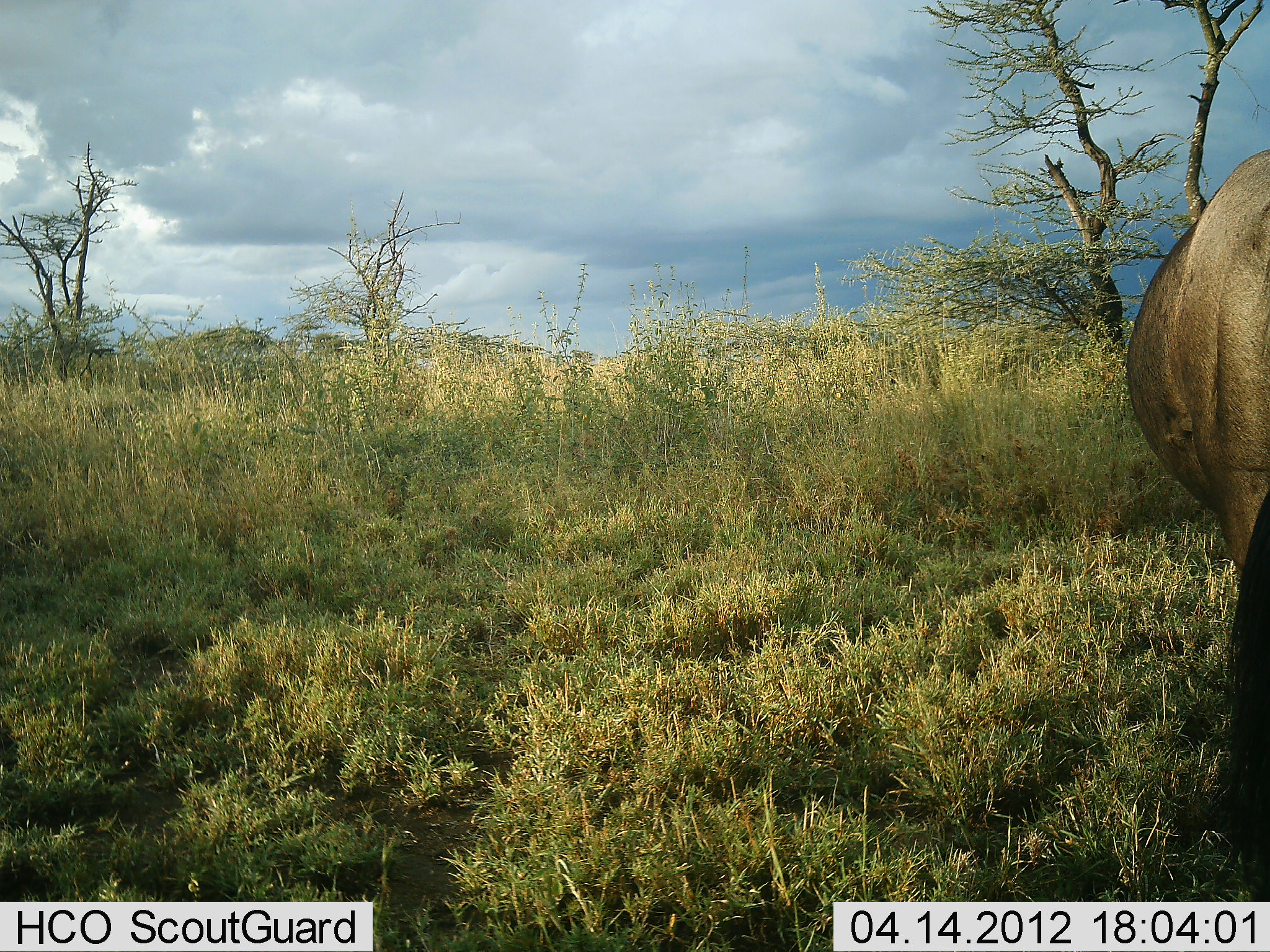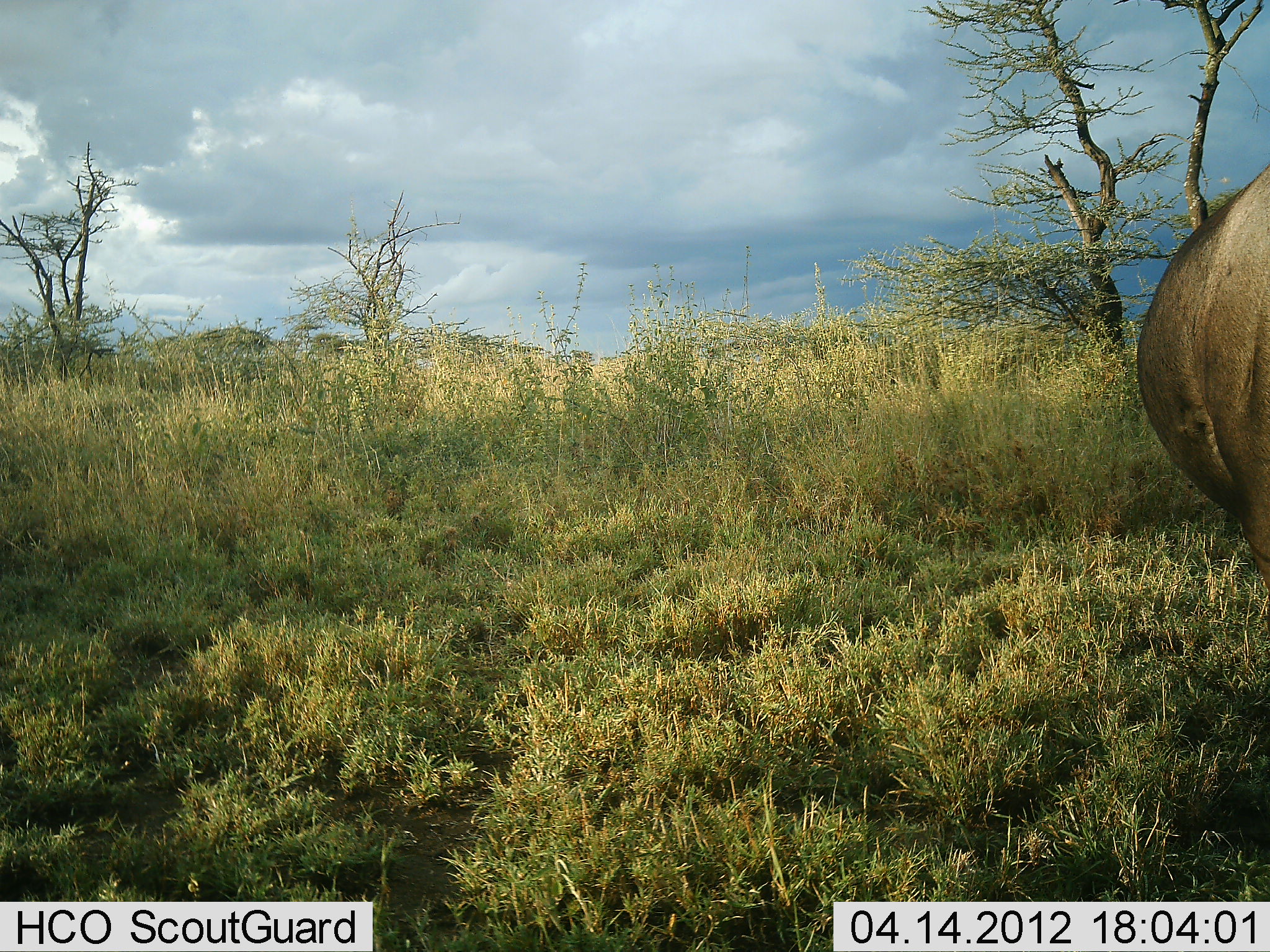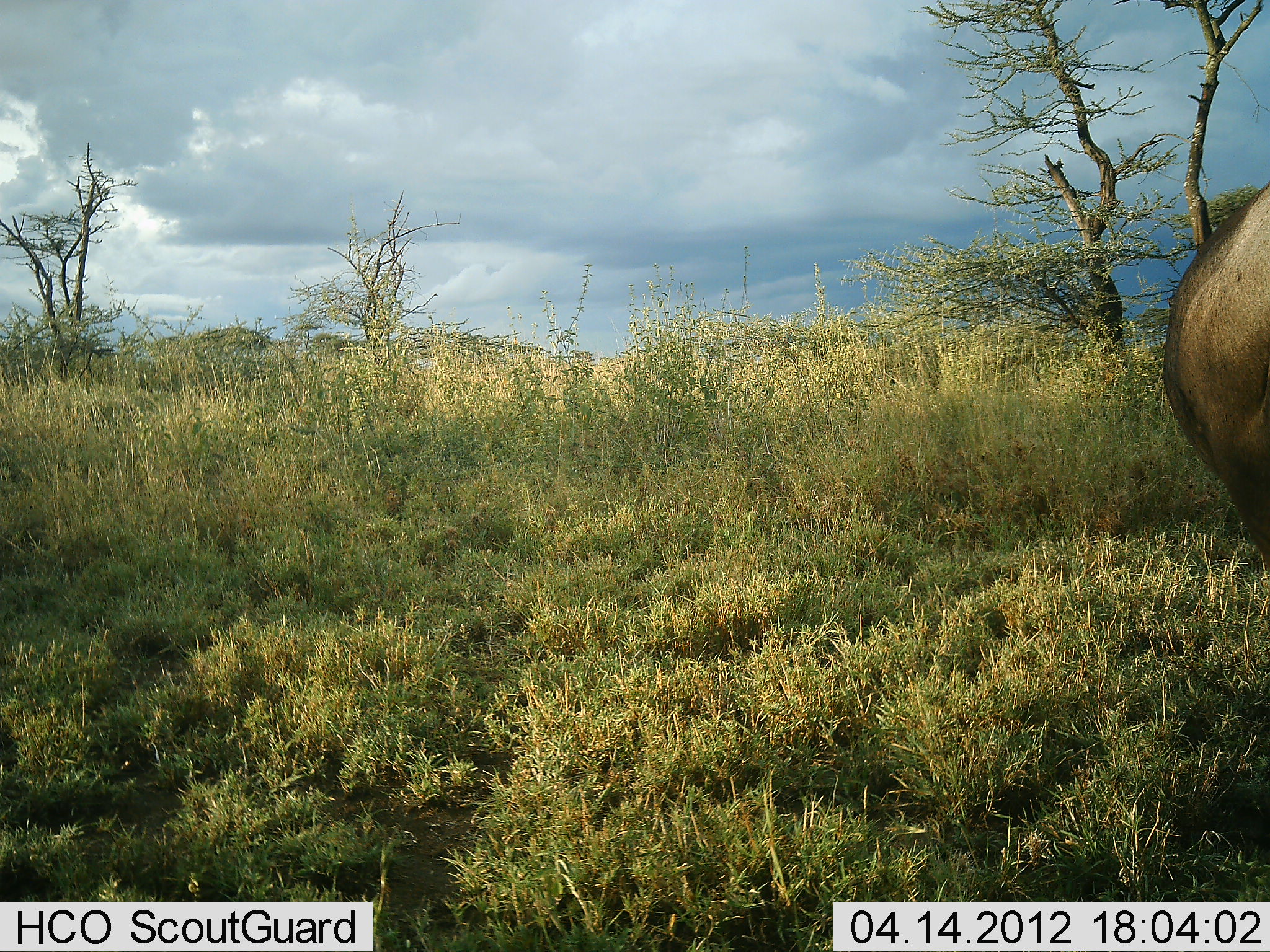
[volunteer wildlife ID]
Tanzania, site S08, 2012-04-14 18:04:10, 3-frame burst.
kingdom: Animalia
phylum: Chordata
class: Mammalia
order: Artiodactyla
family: Bovidae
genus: Connochaetes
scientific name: Connochaetes taurinus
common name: blue wildebeest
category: wildebeest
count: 1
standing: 84%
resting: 0%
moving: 11%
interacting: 0%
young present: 0%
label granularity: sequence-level